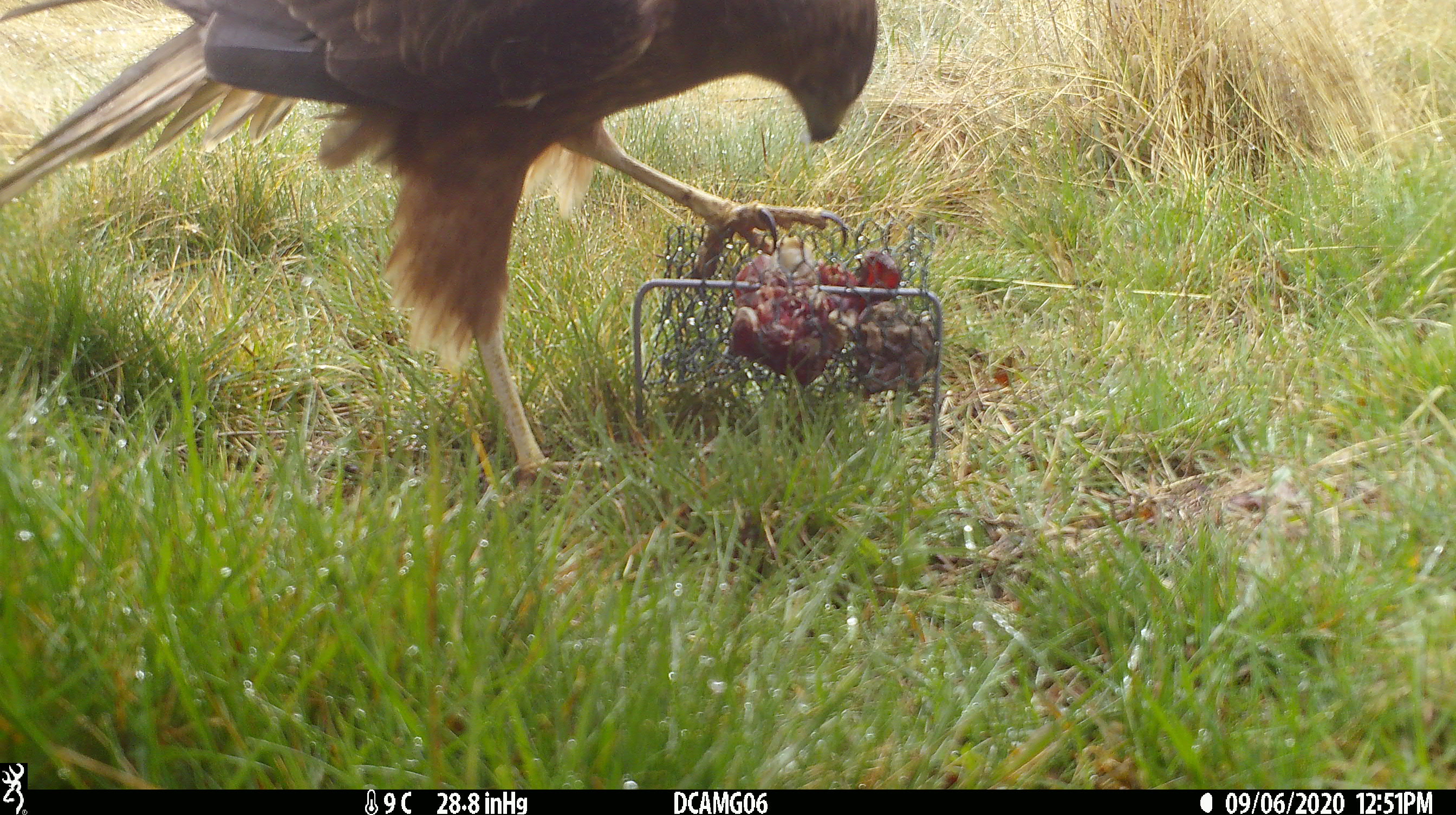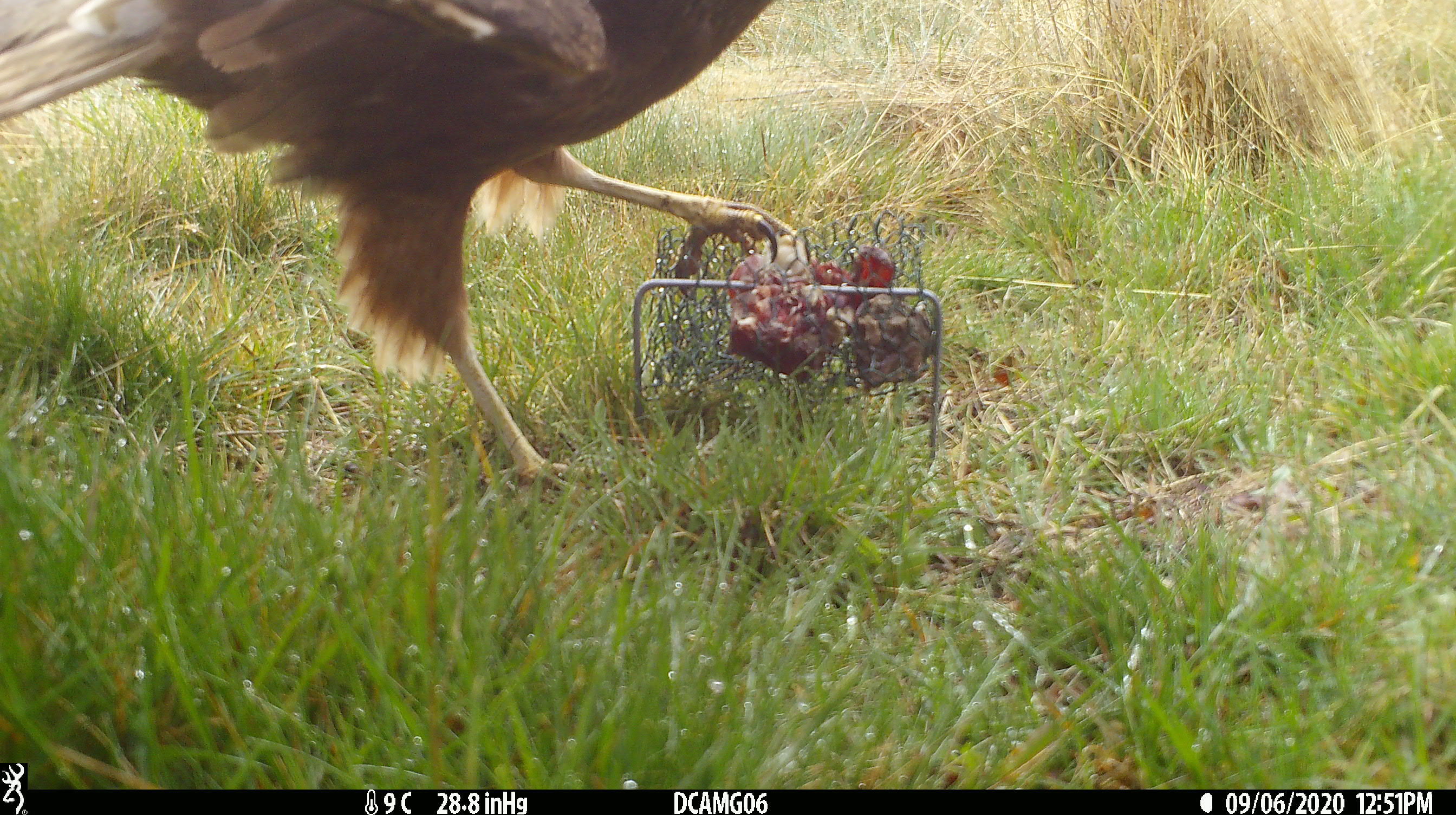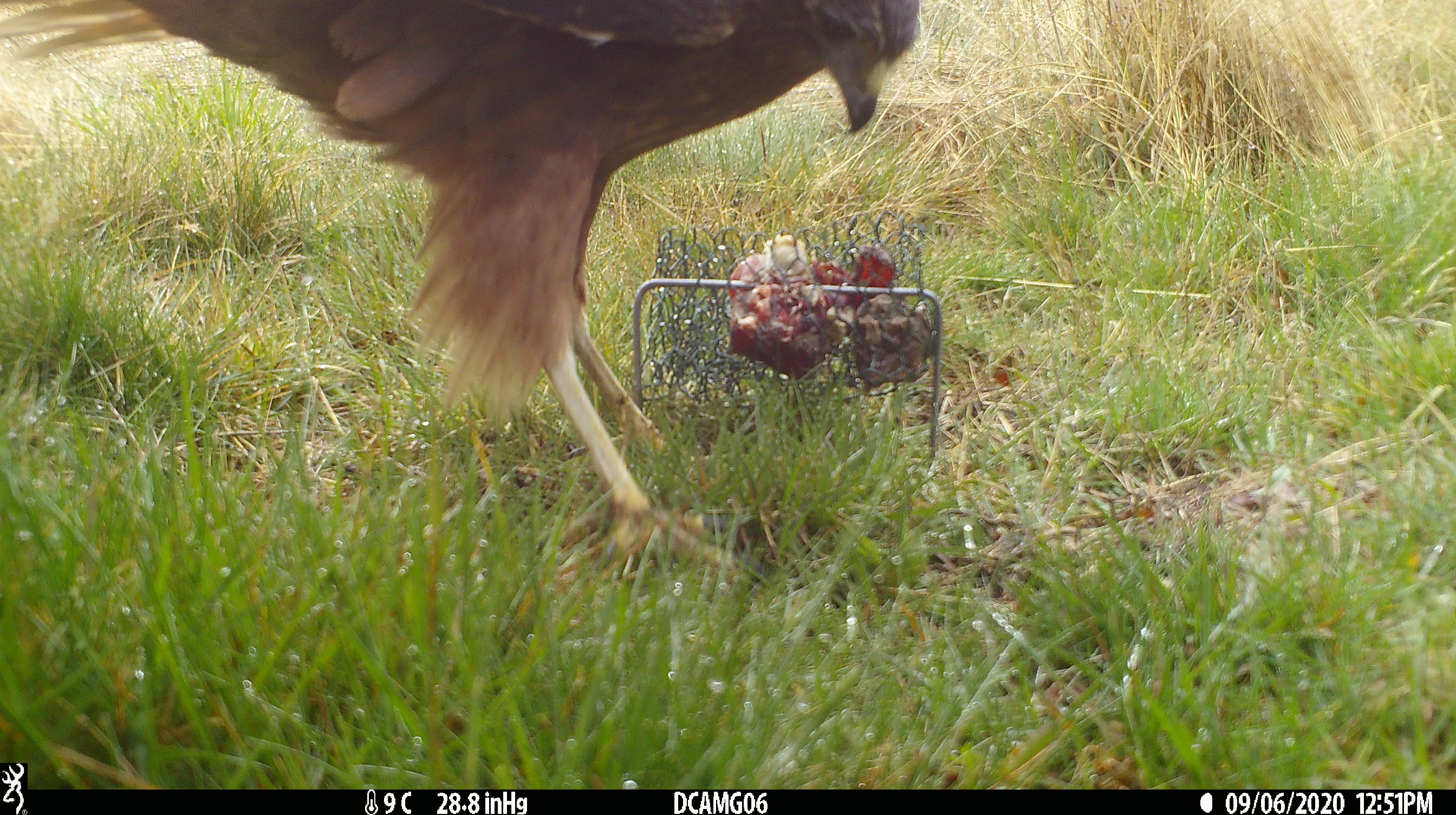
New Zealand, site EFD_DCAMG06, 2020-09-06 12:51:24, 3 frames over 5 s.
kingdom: Animalia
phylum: Chordata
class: Aves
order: Accipitriformes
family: Accipitridae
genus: Circus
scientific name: Circus approximans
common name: swamp harrier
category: harrier